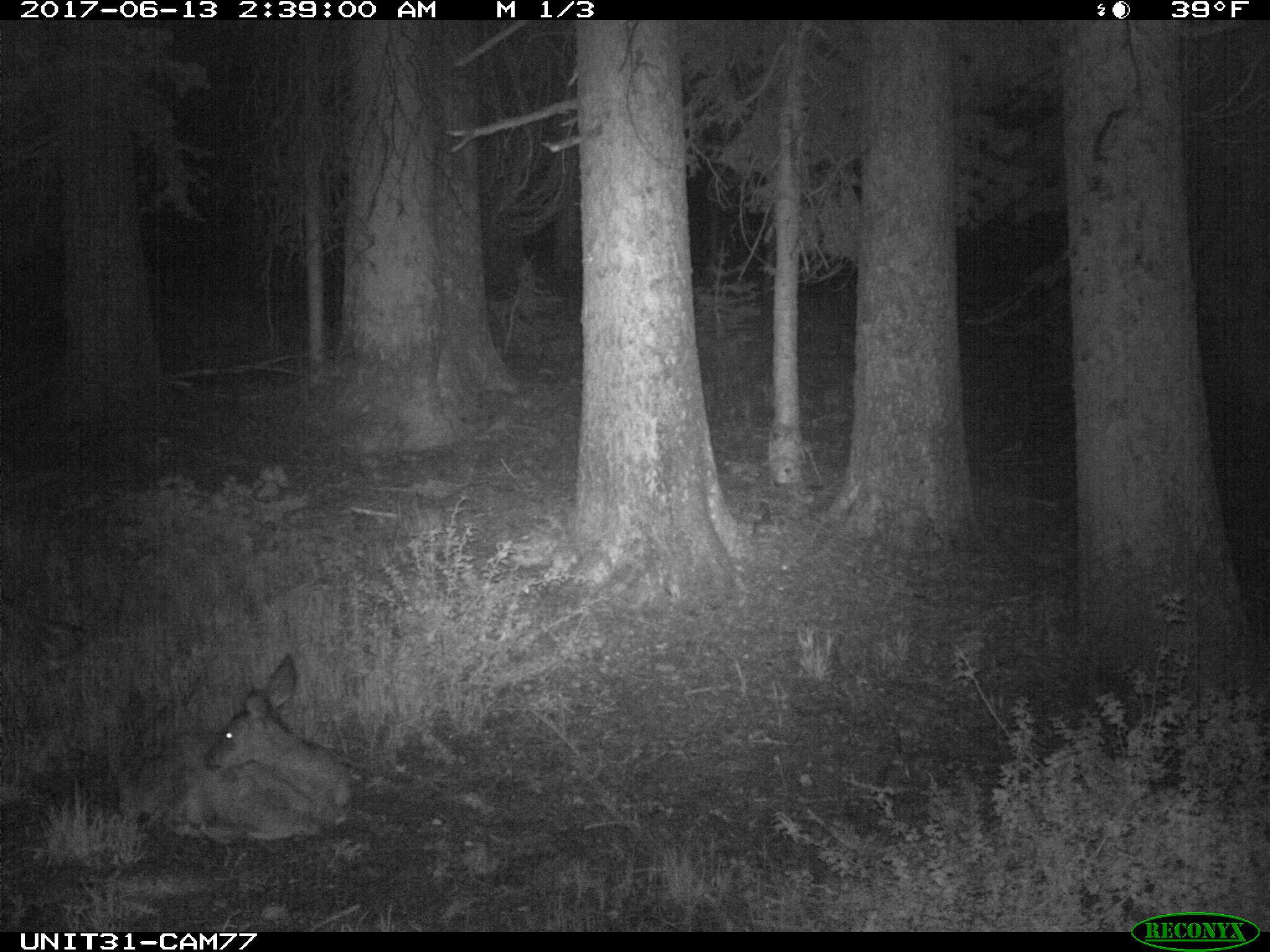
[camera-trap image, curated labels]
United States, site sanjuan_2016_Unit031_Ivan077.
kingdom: Animalia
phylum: Chordata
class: Mammalia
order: Artiodactyla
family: Cervidae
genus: Odocoileus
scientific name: Odocoileus hemionus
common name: mule deer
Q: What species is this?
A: Odocoileus hemionus (mule deer).